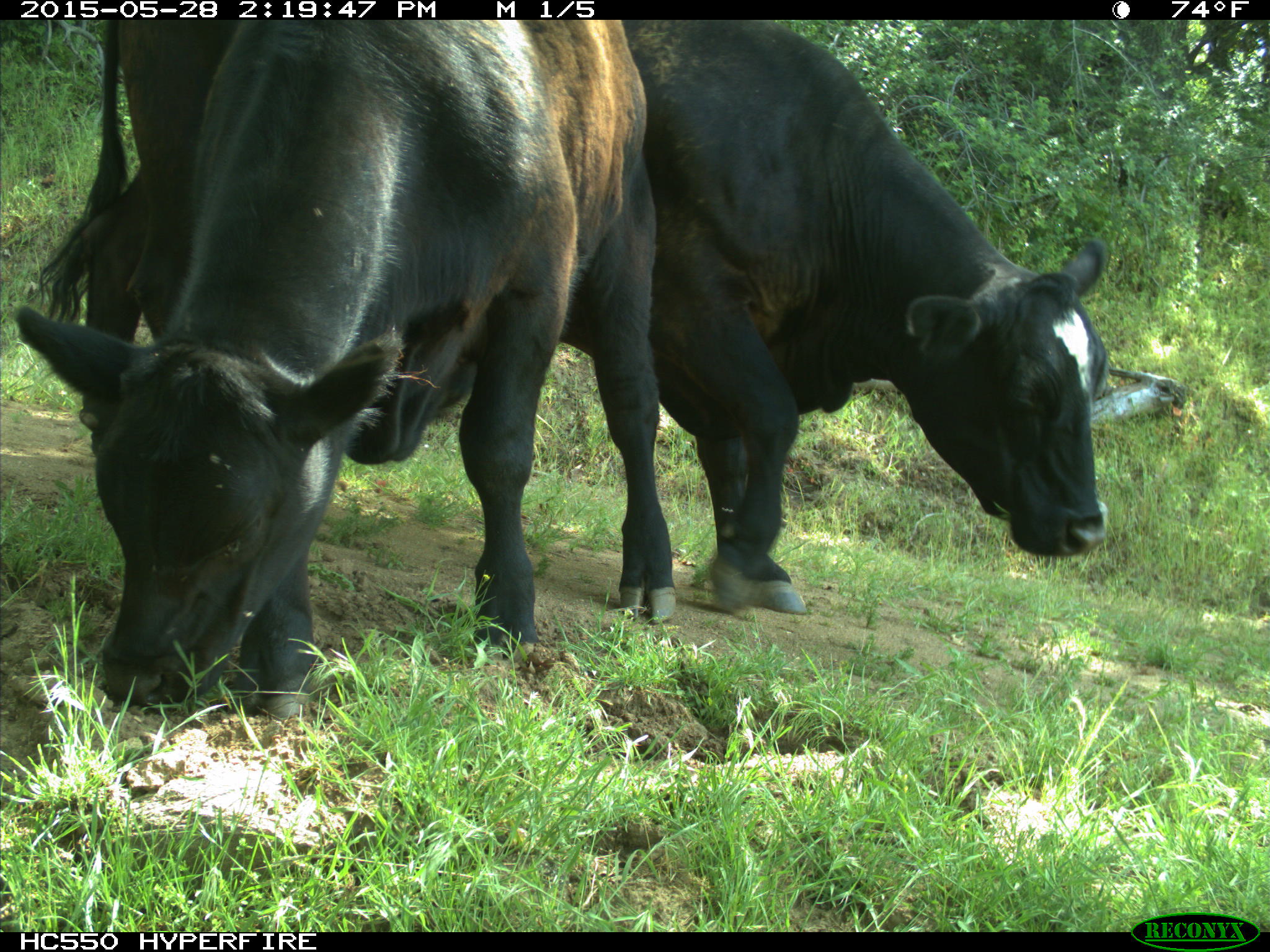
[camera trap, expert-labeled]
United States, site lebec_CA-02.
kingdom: Animalia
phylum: Chordata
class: Mammalia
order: Artiodactyla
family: Bovidae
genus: Bos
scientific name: Bos taurus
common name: domestic cow